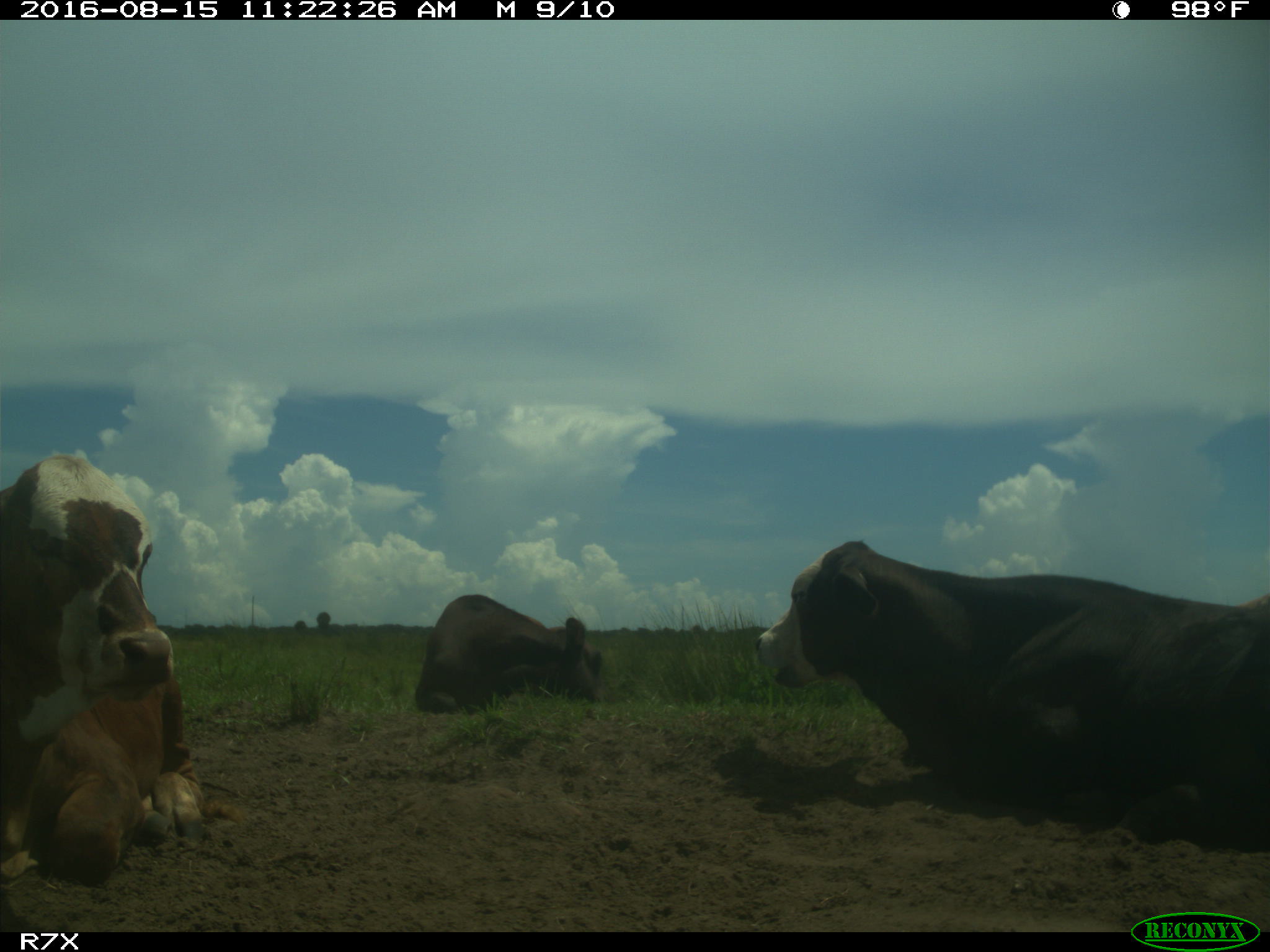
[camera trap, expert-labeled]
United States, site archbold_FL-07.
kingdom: Animalia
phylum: Chordata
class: Mammalia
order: Artiodactyla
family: Bovidae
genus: Bos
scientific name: Bos taurus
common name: domestic cow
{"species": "Bos taurus (domestic cow)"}